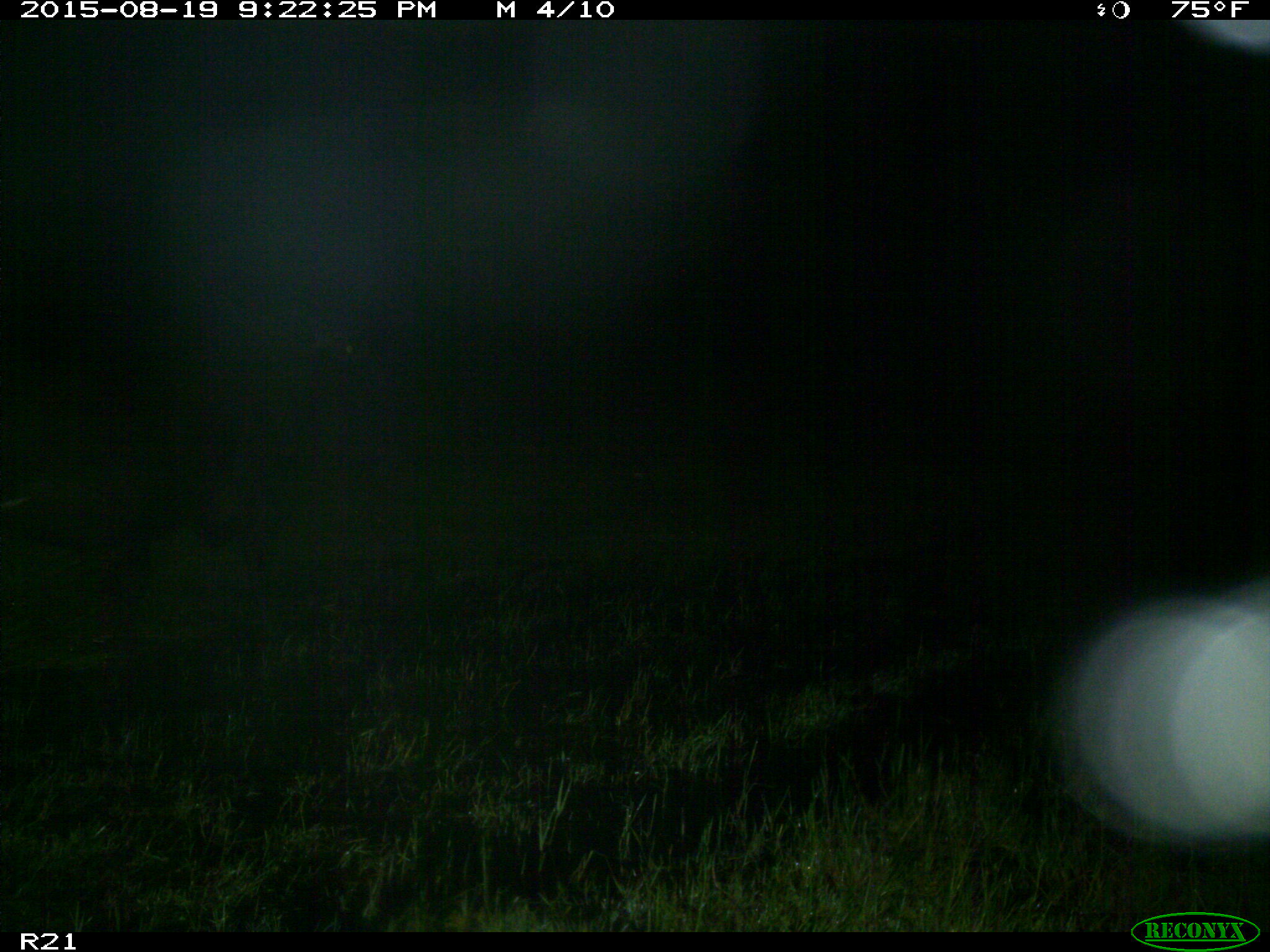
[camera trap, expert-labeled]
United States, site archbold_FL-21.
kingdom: Animalia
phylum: Chordata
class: Mammalia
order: Artiodactyla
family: Bovidae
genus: Bos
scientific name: Bos taurus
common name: domestic cow